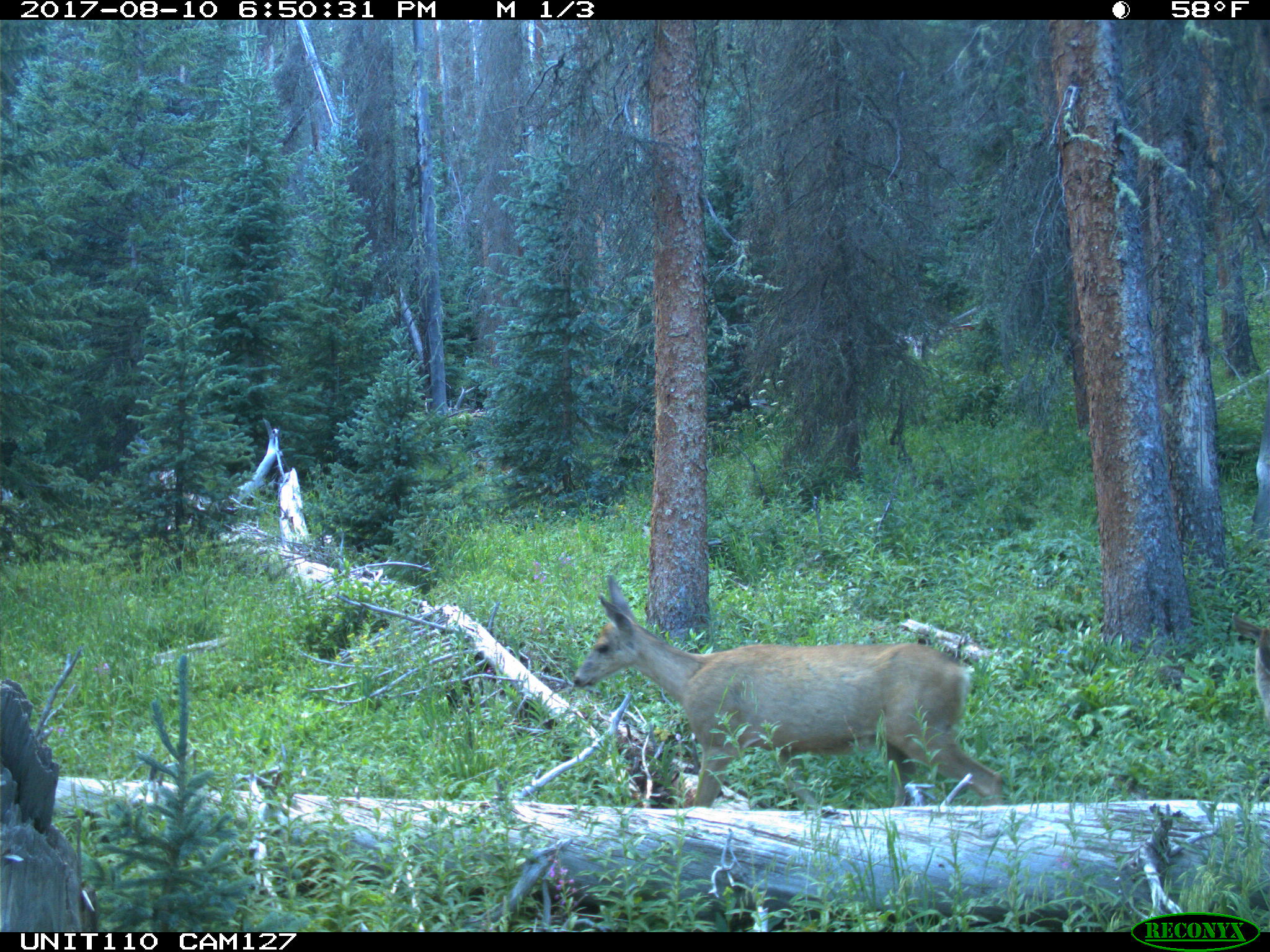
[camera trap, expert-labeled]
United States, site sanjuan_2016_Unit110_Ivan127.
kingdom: Animalia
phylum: Chordata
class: Mammalia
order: Artiodactyla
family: Cervidae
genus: Odocoileus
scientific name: Odocoileus hemionus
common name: mule deer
Odocoileus hemionus (mule deer).